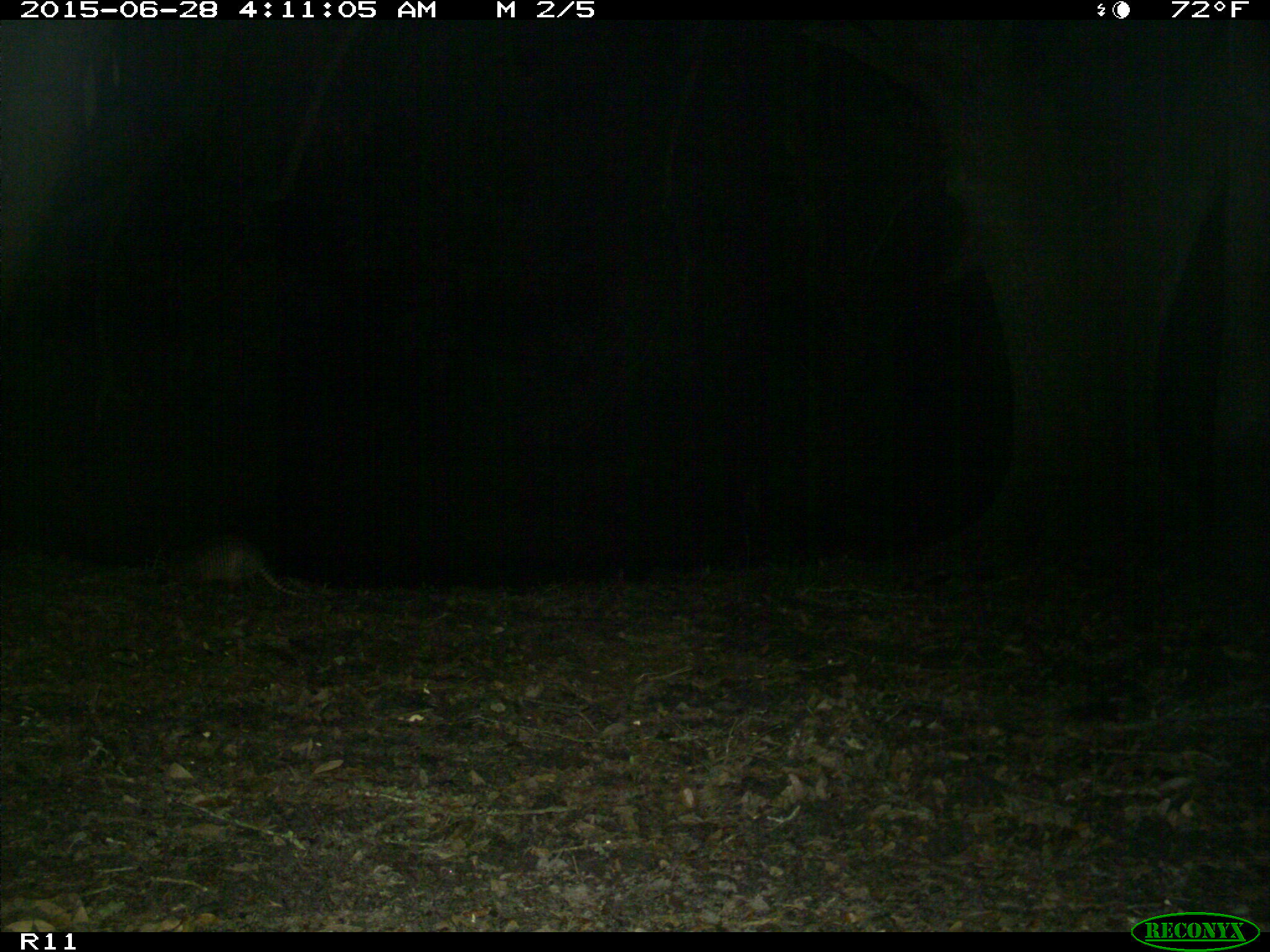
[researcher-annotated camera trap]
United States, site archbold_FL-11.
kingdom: Animalia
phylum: Chordata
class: Mammalia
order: Cingulata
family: Dasypodidae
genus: Dasypus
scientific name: Dasypus novemcinctus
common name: nine-banded armadillo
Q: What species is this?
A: Dasypus novemcinctus (nine-banded armadillo).